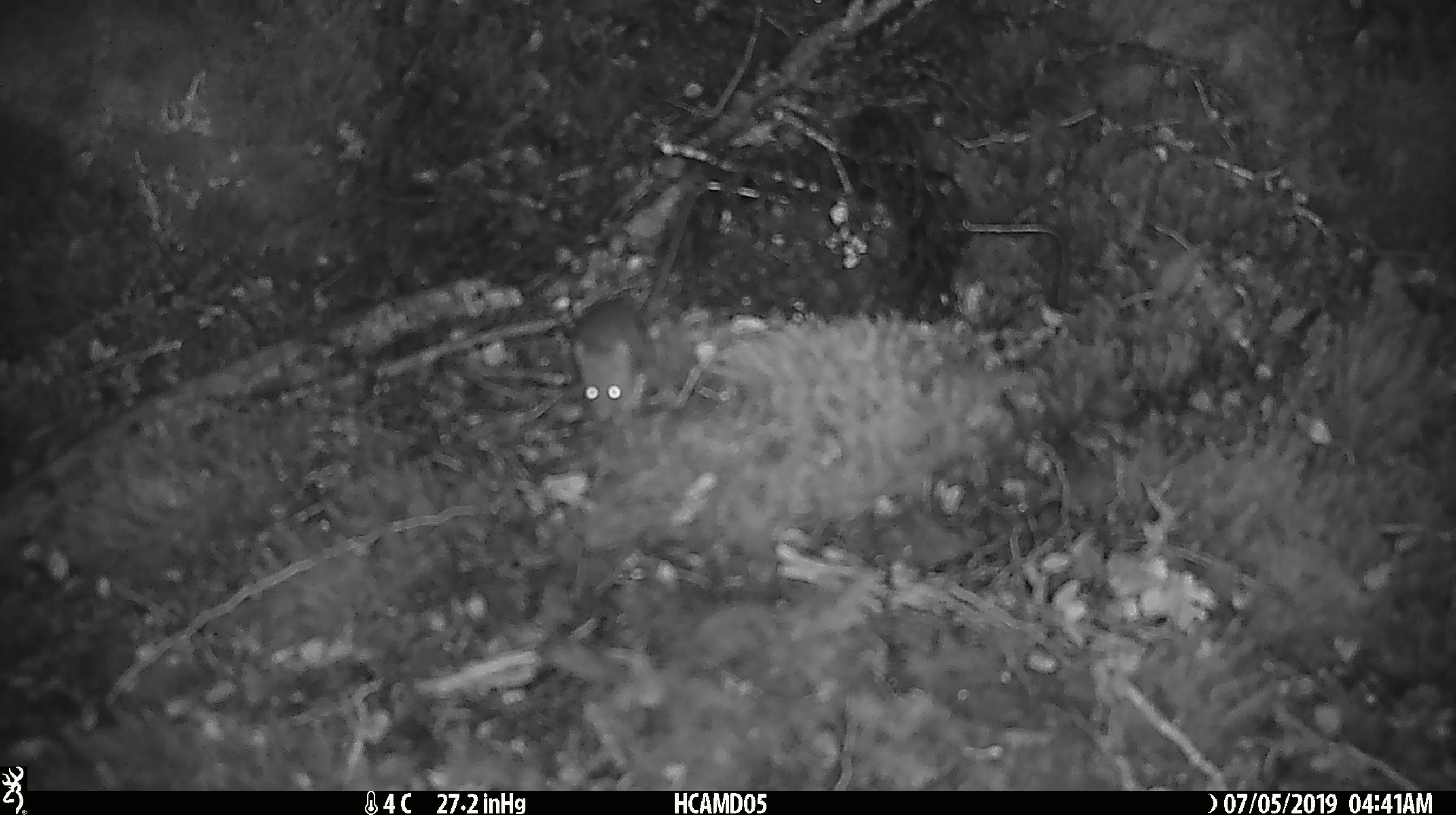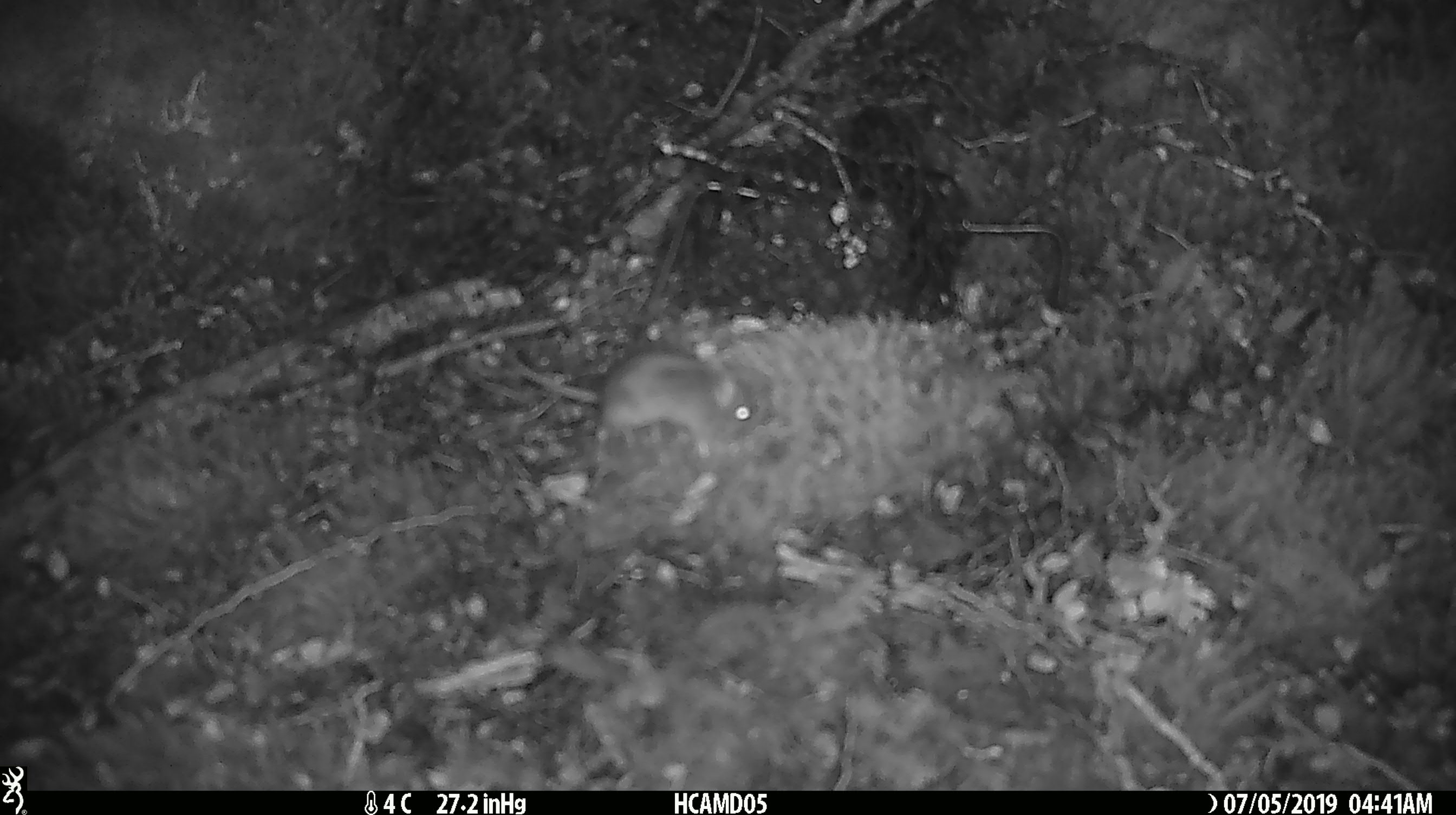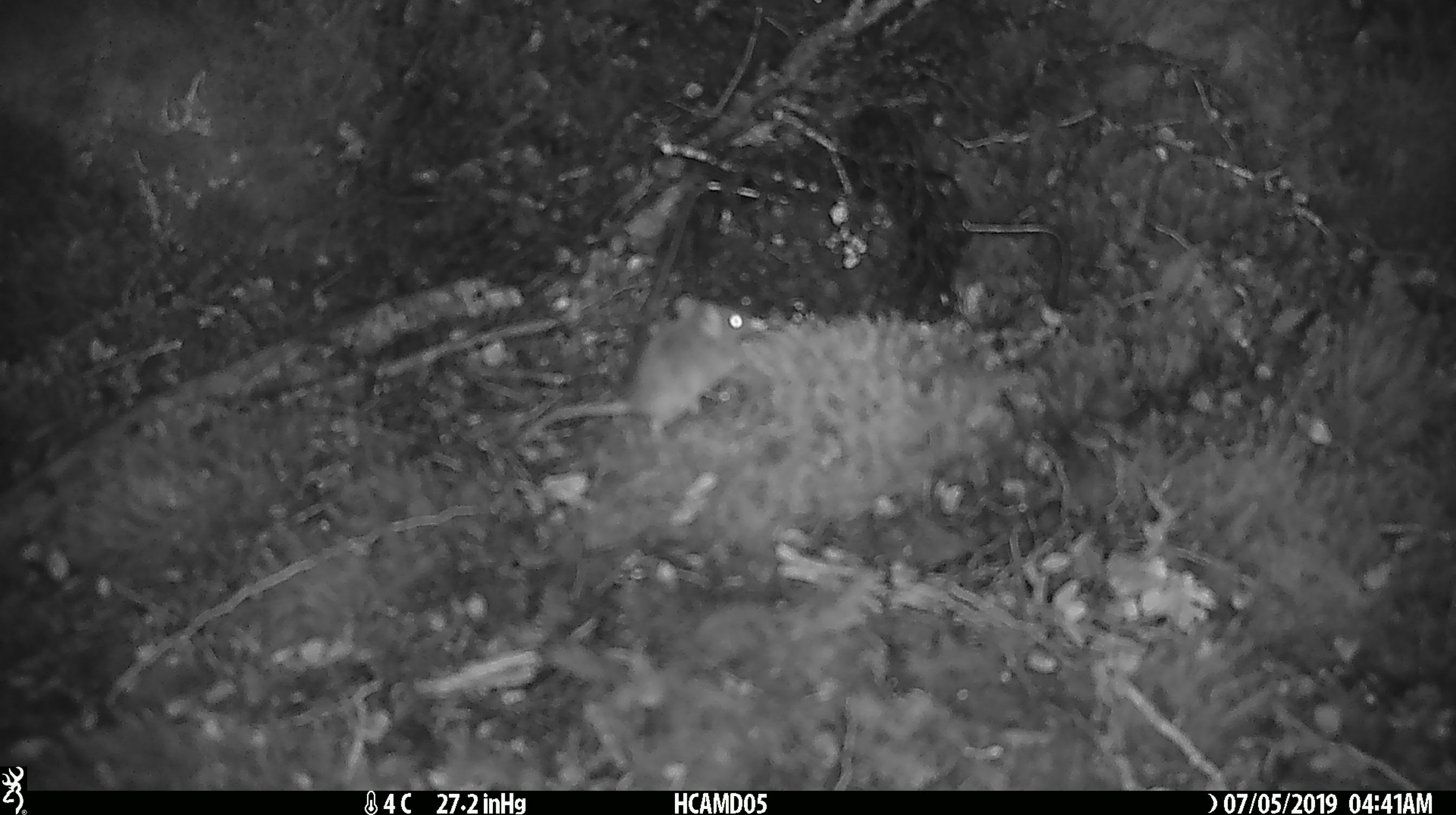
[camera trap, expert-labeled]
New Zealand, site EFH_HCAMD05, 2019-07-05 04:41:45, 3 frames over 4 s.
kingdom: Animalia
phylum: Chordata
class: Mammalia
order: Rodentia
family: Muridae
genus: Mus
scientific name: Mus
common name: mouse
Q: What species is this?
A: Mouse (Mus).